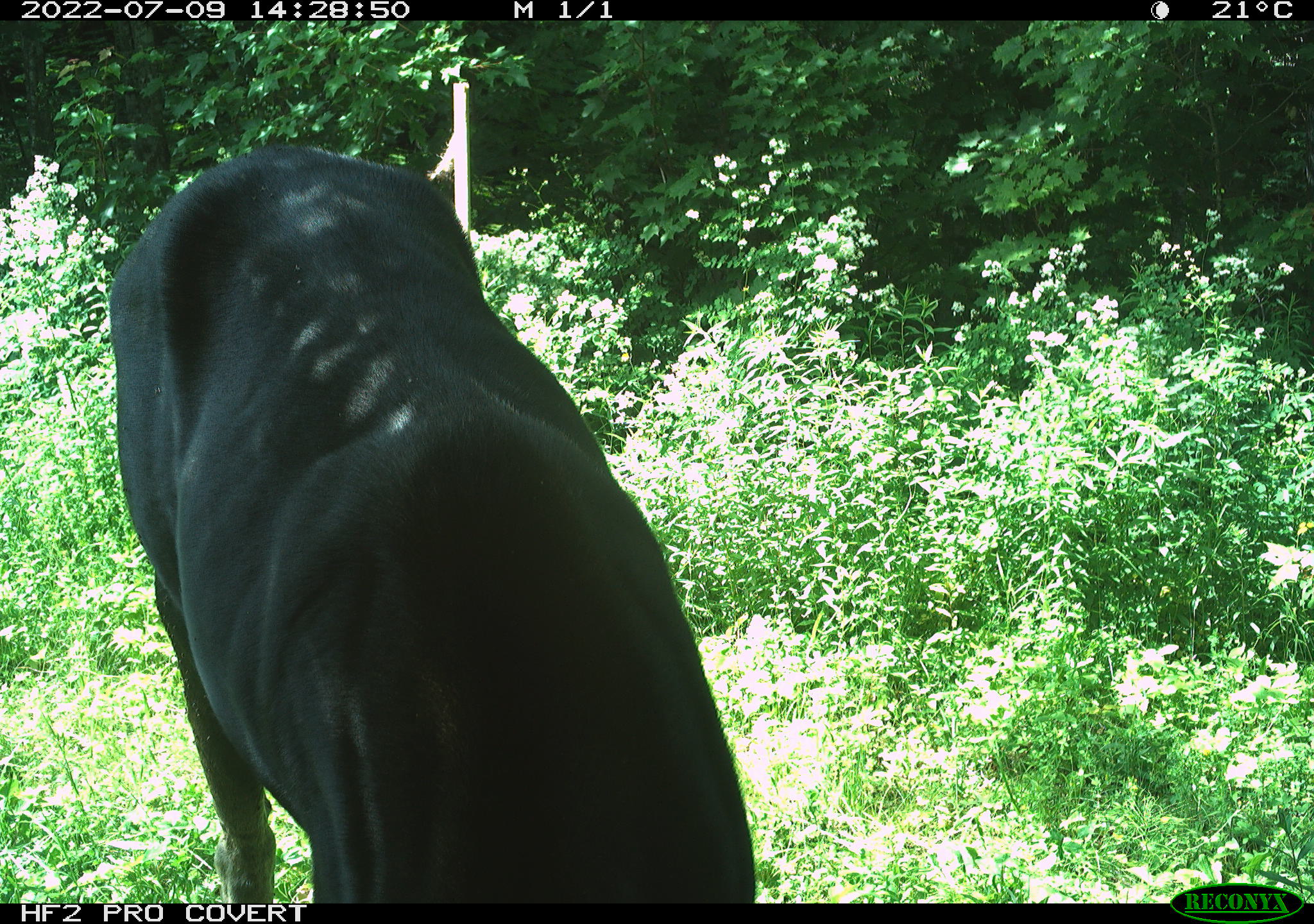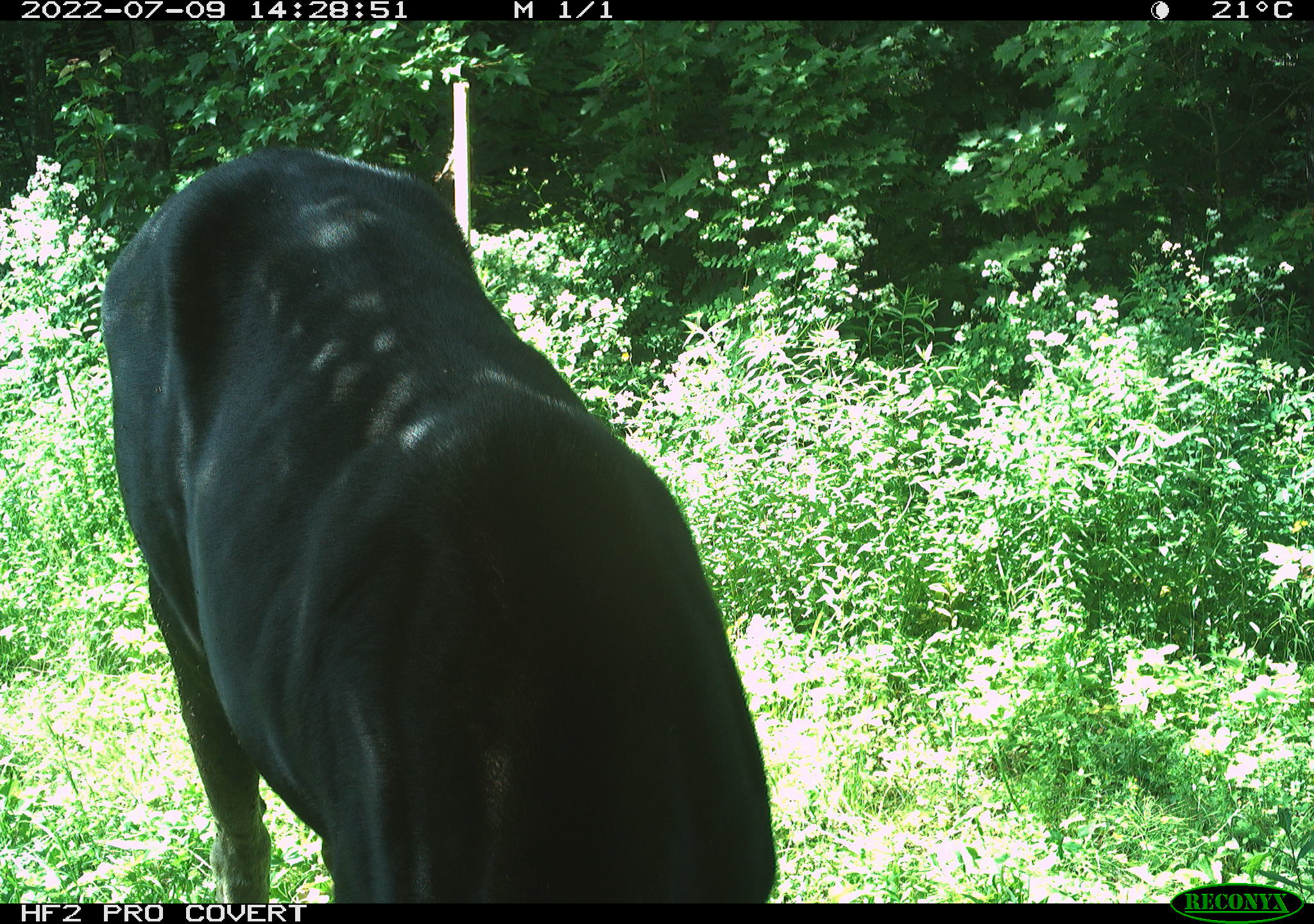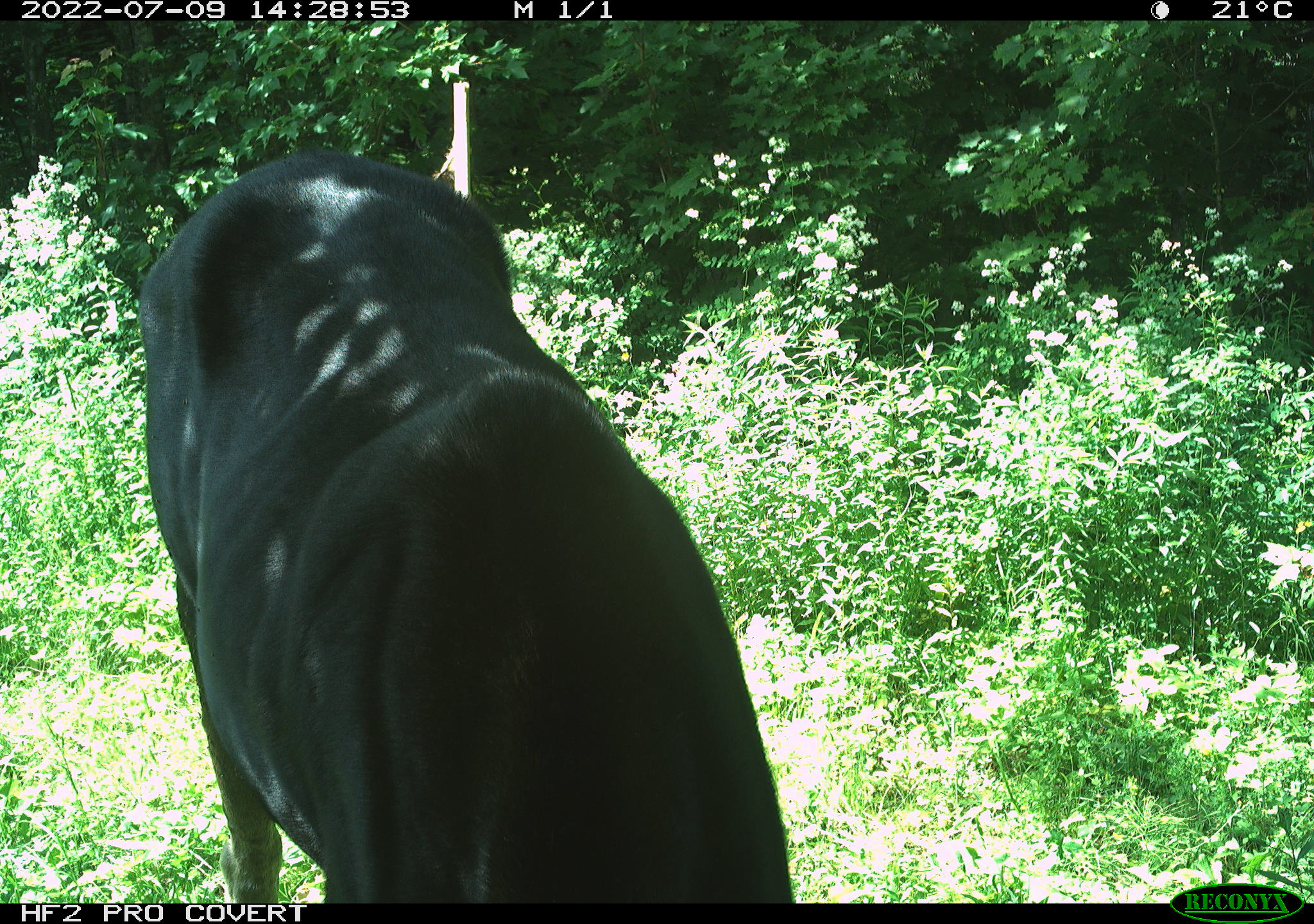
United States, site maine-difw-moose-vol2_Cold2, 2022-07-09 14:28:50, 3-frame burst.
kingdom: Animalia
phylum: Chordata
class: Mammalia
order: Artiodactyla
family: Cervidae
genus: Alces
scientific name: Alces alces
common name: moose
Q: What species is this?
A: Moose (Alces alces).